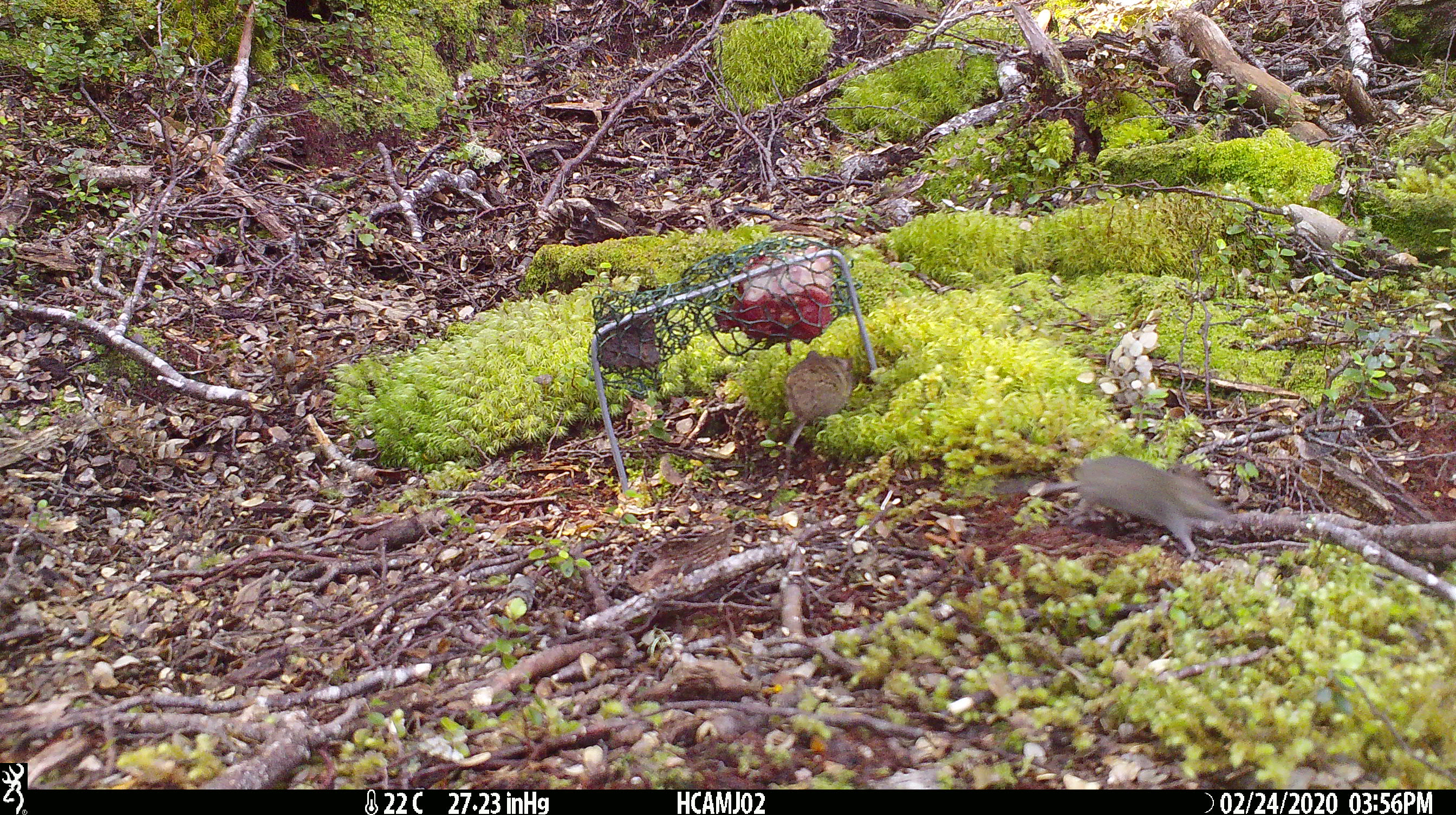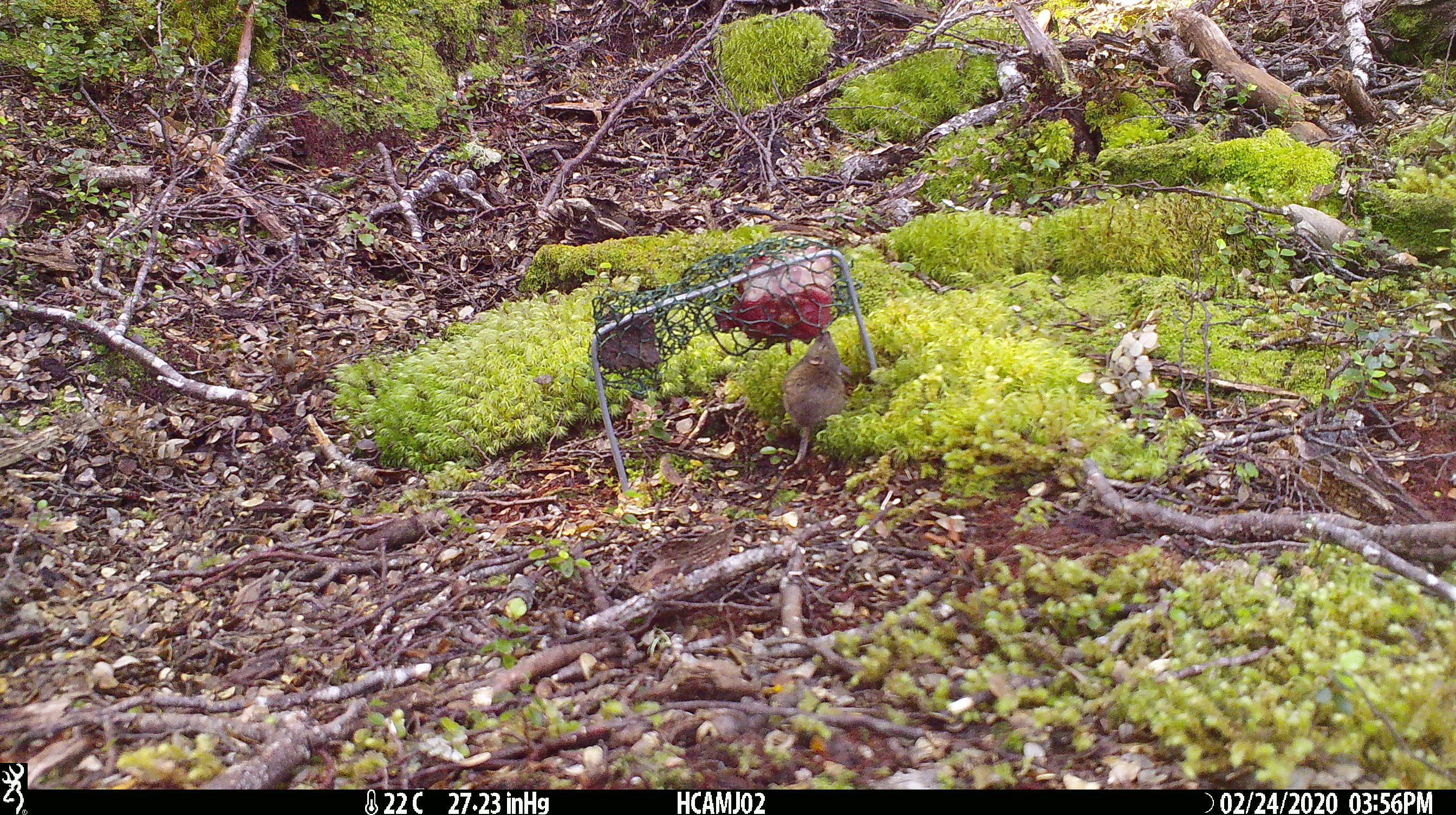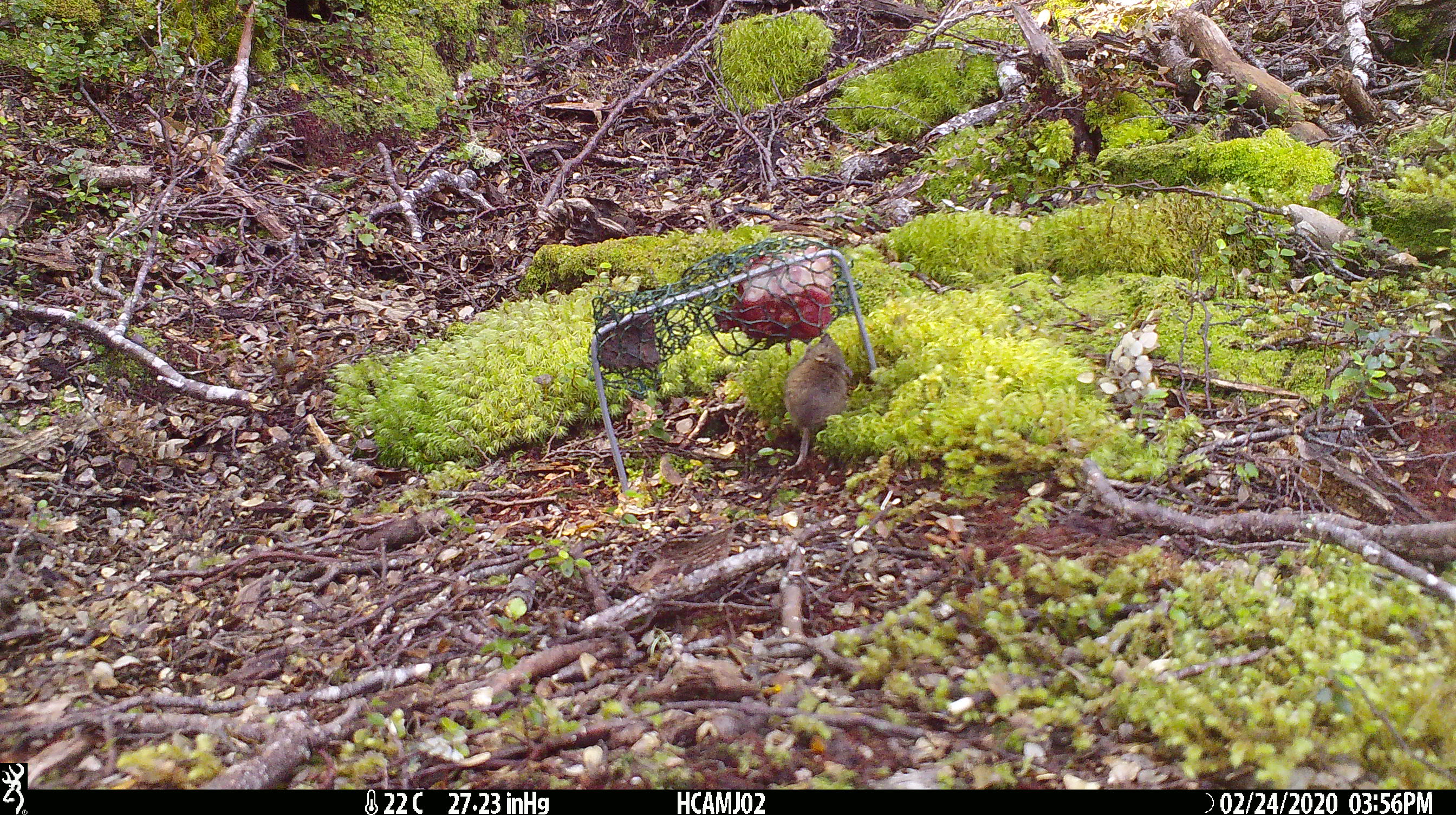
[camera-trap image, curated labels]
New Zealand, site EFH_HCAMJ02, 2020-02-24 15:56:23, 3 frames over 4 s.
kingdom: Animalia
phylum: Chordata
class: Mammalia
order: Rodentia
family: Muridae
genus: Mus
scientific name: Mus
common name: mouse